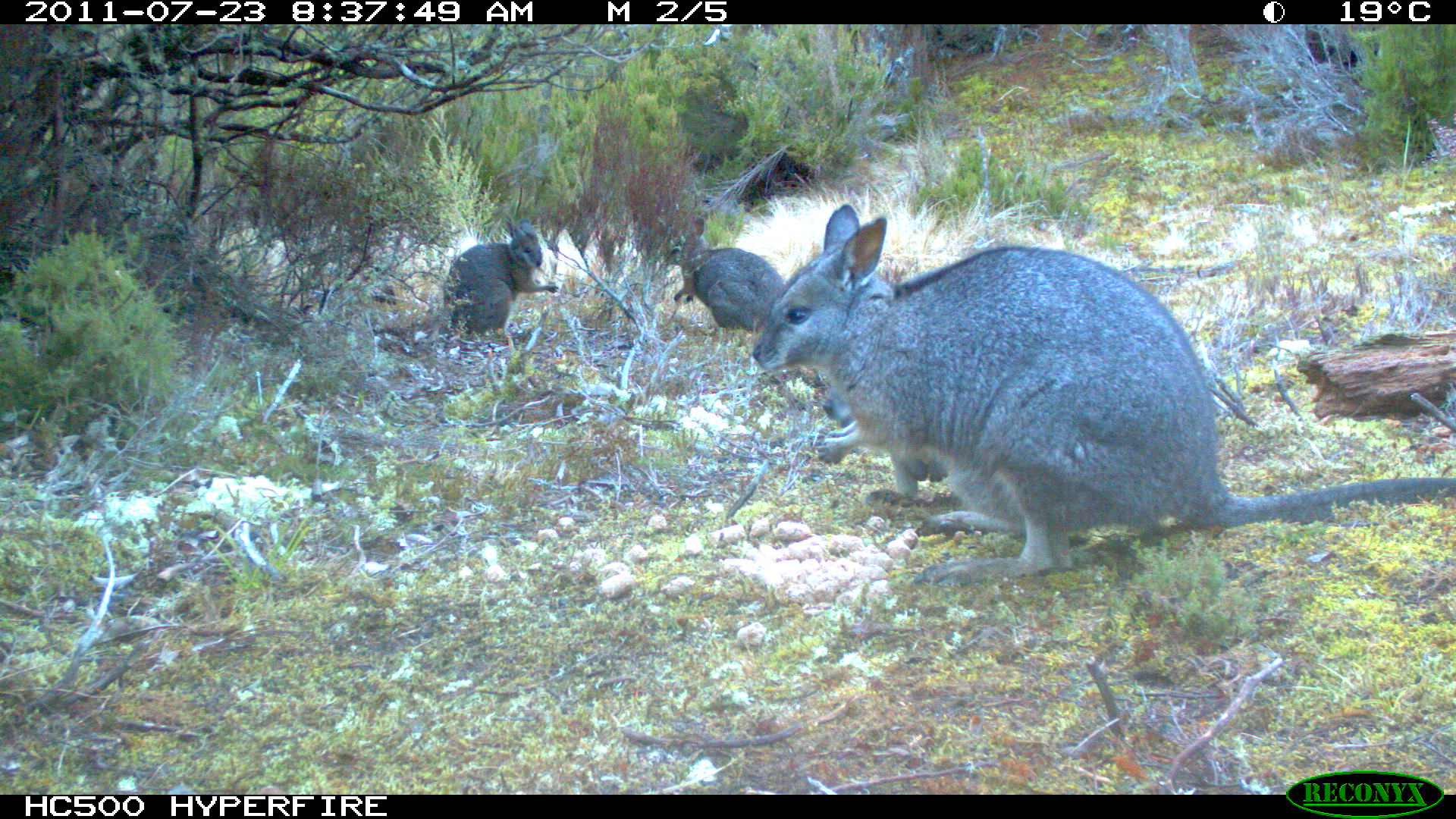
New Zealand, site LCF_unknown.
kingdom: Animalia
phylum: Chordata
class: Mammalia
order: Diprotodontia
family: Macropodidae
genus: Notamacropus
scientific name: Notamacropus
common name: wallaby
Wallaby (Notamacropus).